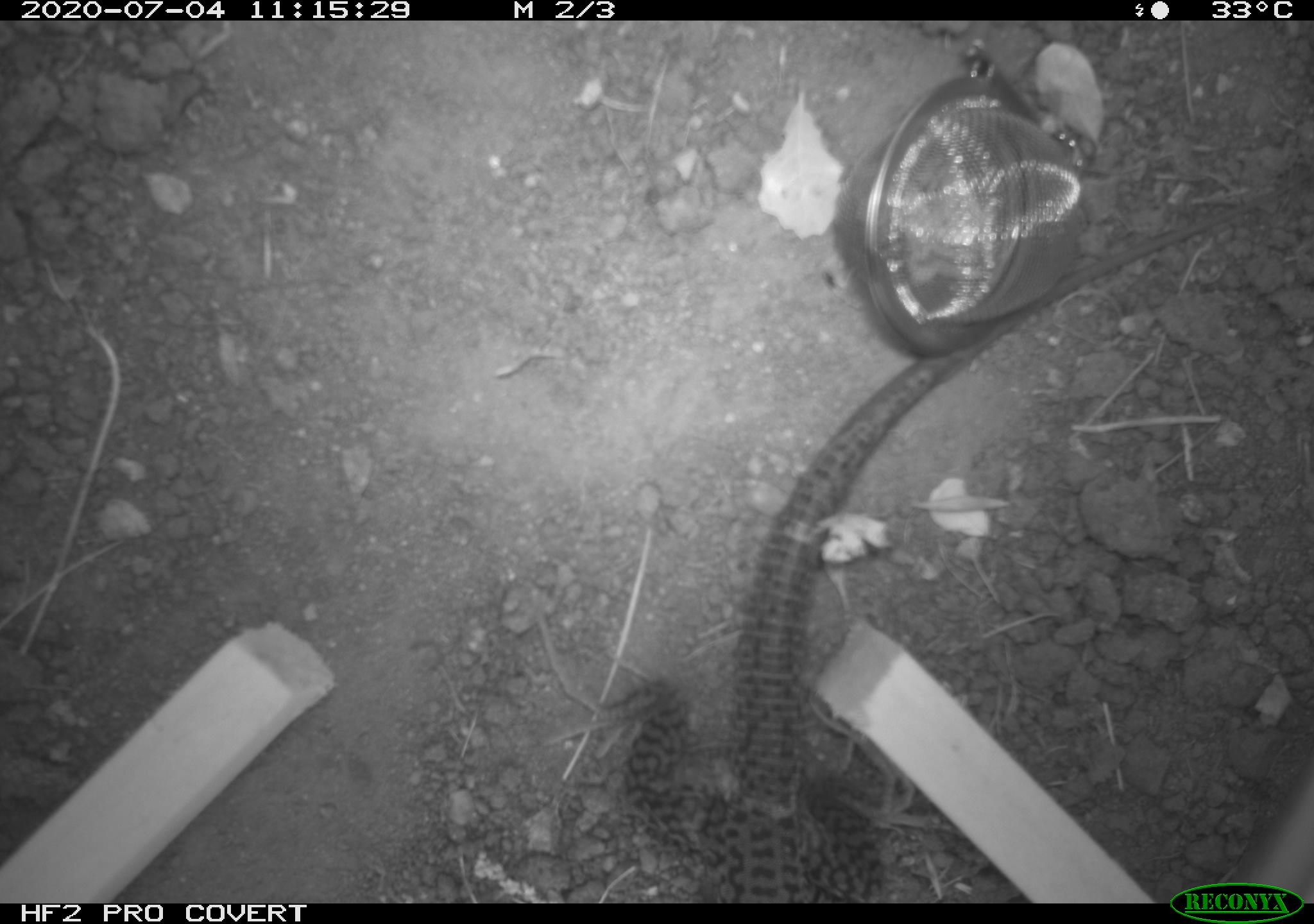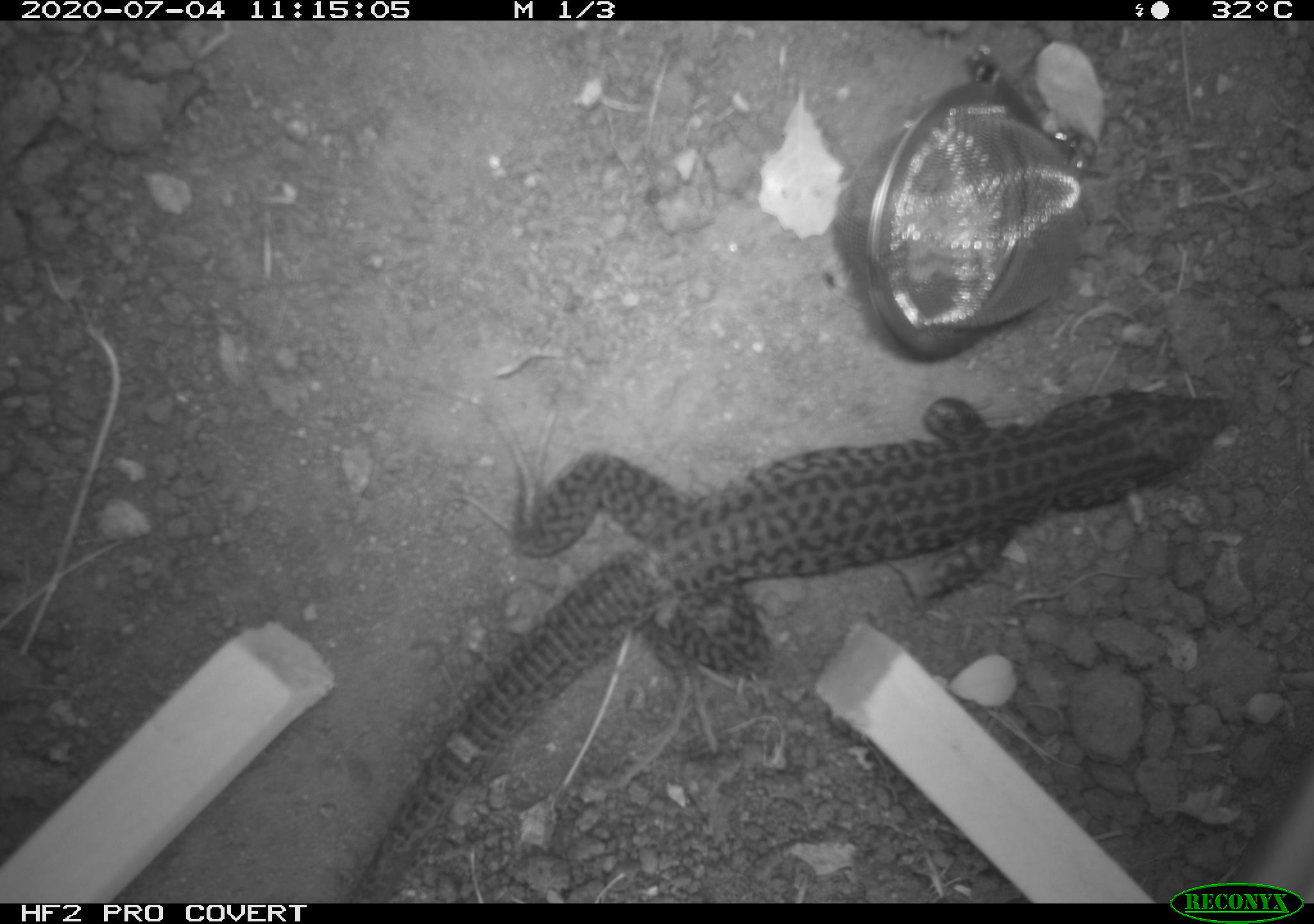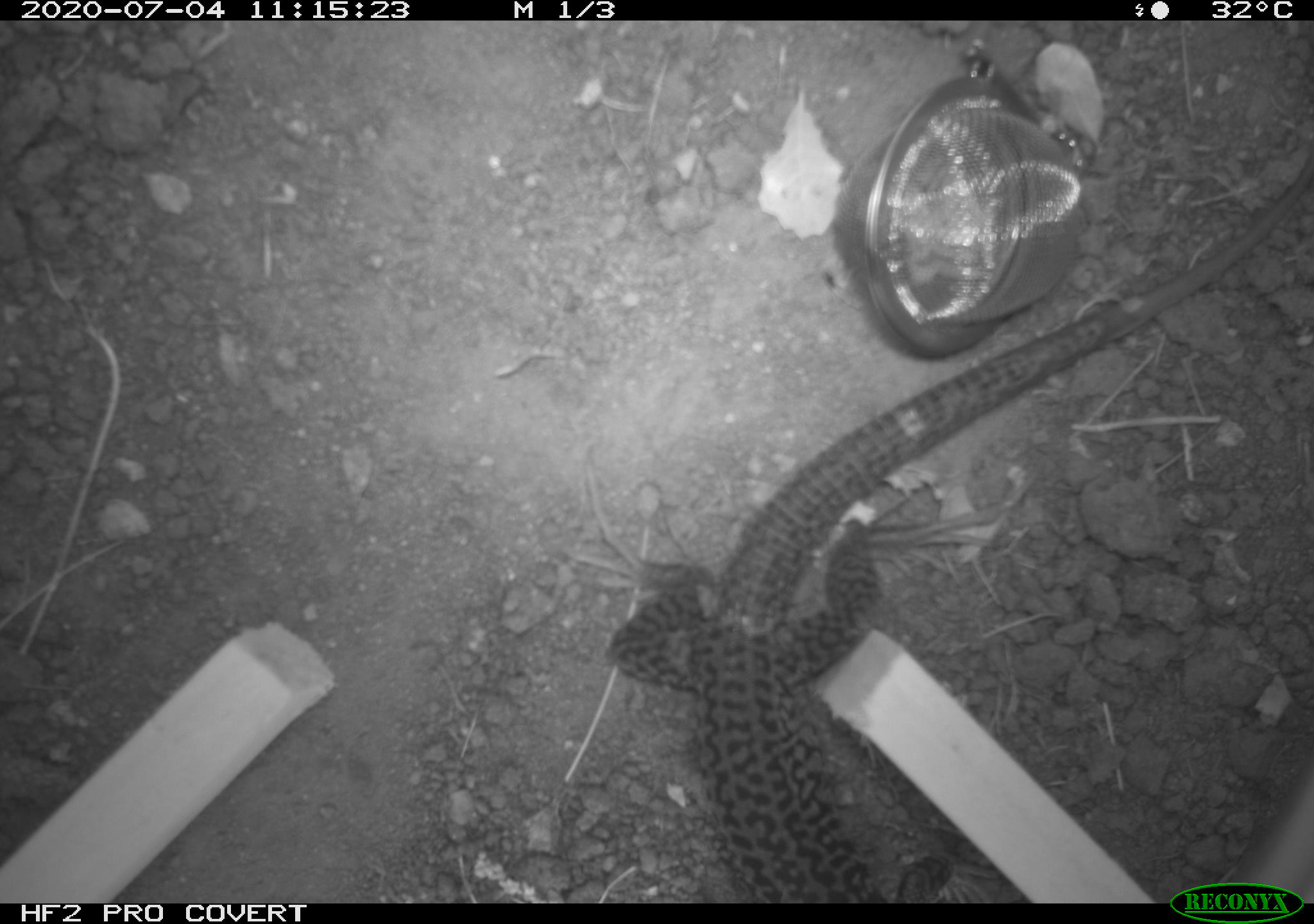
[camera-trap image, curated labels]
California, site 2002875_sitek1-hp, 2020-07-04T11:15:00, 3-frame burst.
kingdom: Animalia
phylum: Chordata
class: Reptilia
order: Squamata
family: Teiidae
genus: Aspidoscelis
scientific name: Aspidoscelis tigris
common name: western whiptail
Western whiptail (Aspidoscelis tigris).